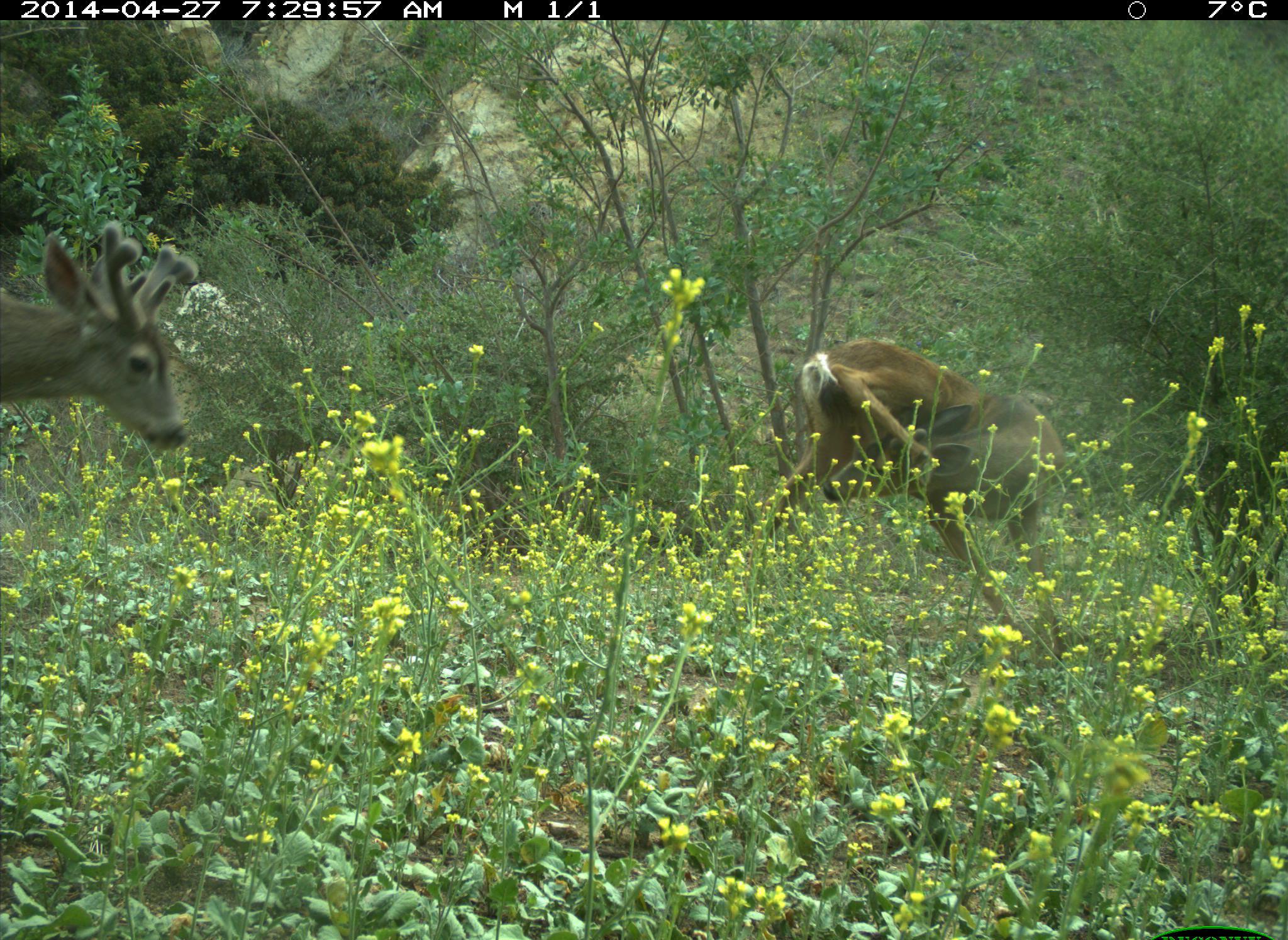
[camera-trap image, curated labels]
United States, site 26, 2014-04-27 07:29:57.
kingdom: Animalia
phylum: Chordata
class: Mammalia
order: Artiodactyla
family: Cervidae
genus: Odocoileus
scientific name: Odocoileus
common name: deer